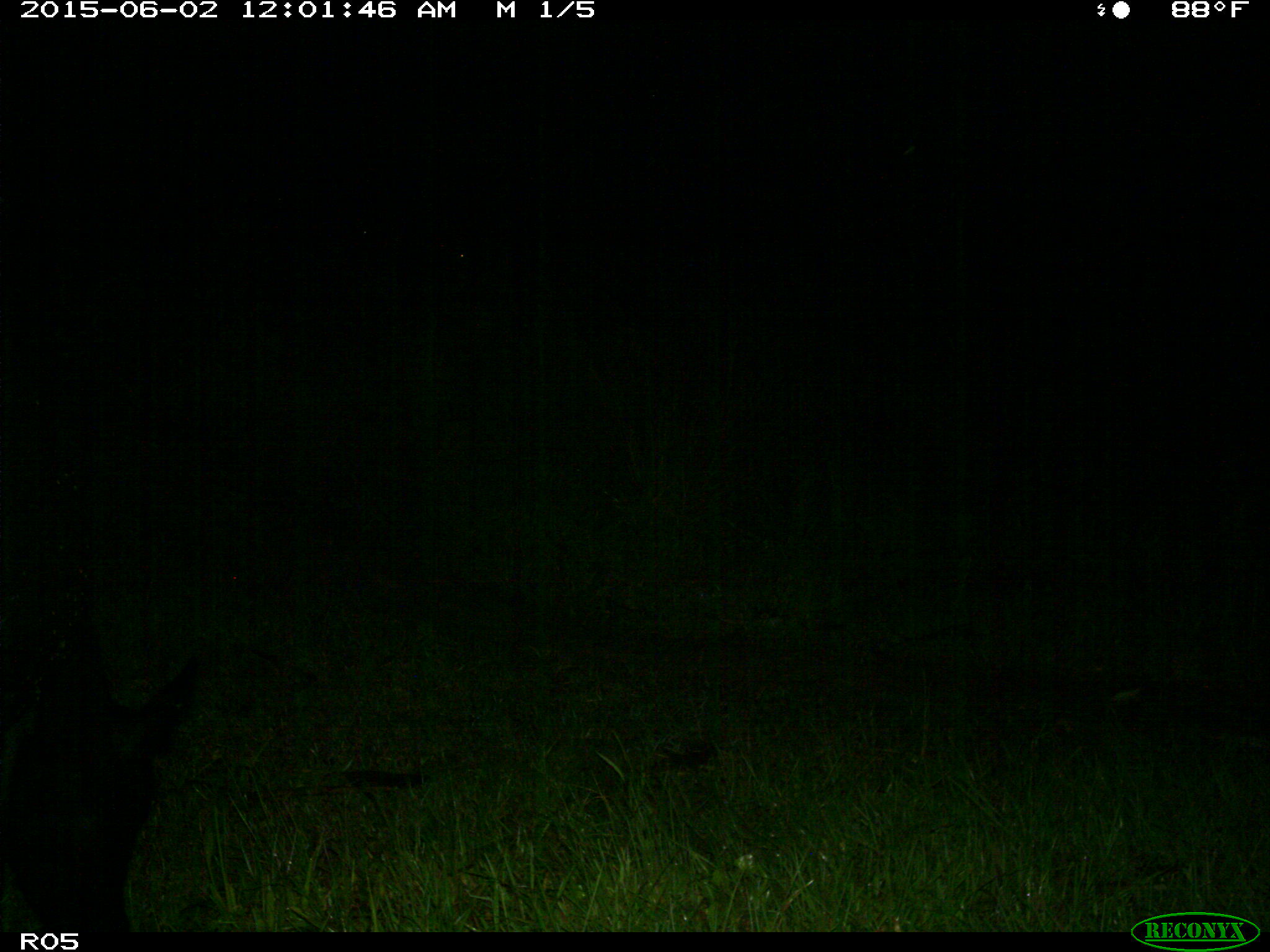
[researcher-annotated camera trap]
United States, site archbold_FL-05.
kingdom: Animalia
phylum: Chordata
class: Mammalia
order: Artiodactyla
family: Bovidae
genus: Bos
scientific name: Bos taurus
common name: domestic cow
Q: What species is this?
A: Bos taurus (domestic cow).